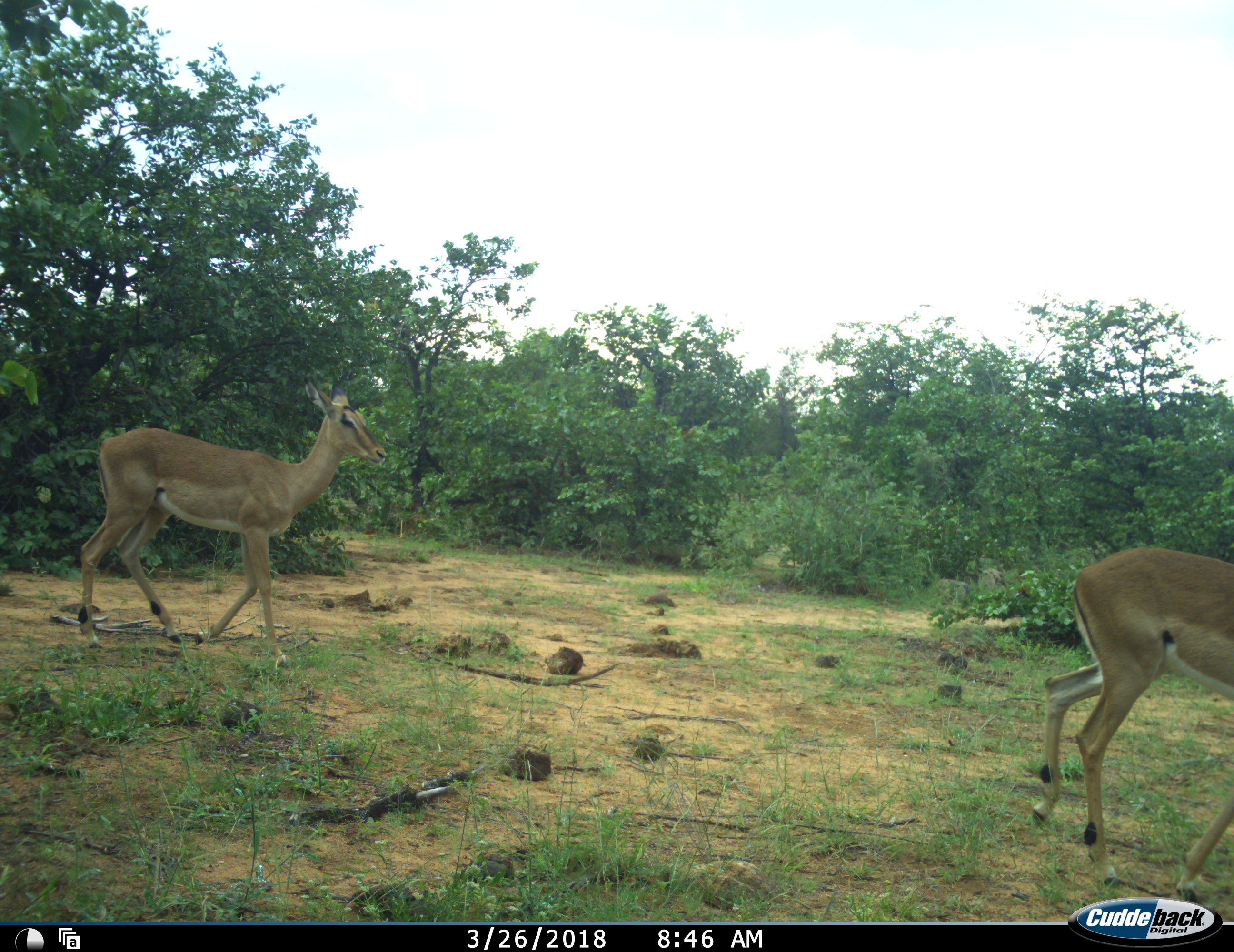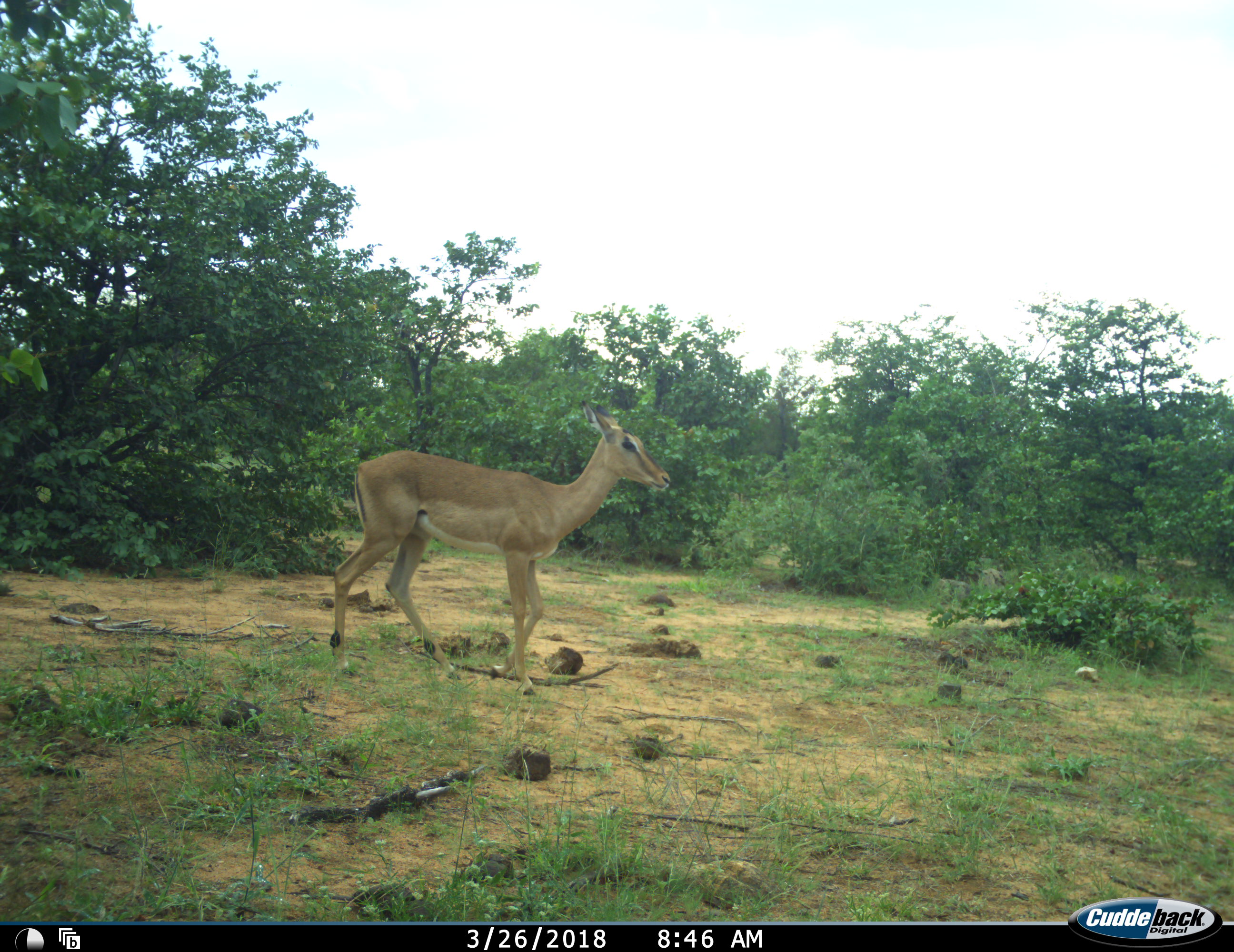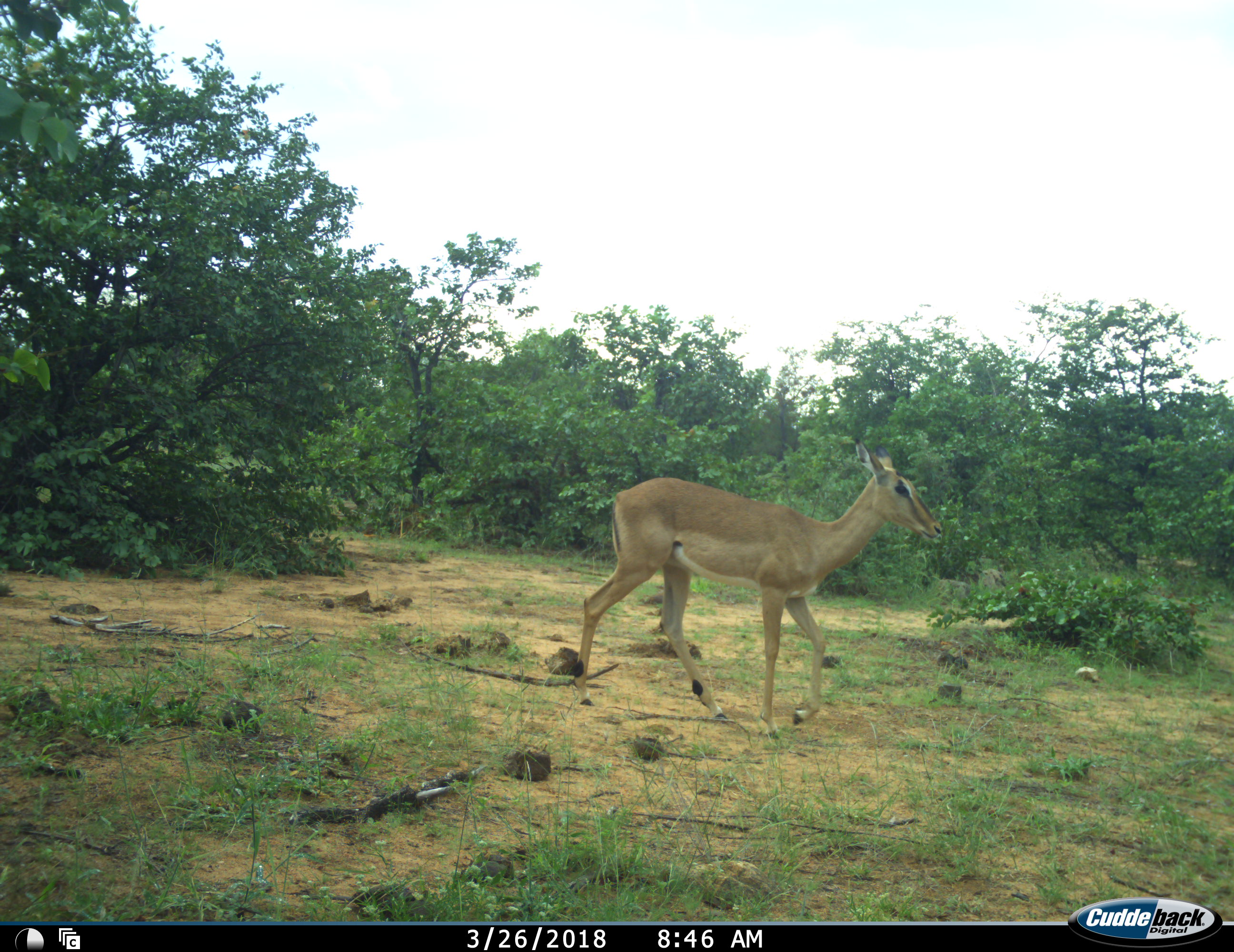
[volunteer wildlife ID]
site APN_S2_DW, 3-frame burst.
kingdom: Animalia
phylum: Chordata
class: Mammalia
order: Artiodactyla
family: Bovidae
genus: Aepyceros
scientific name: Aepyceros melampus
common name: impala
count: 2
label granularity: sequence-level